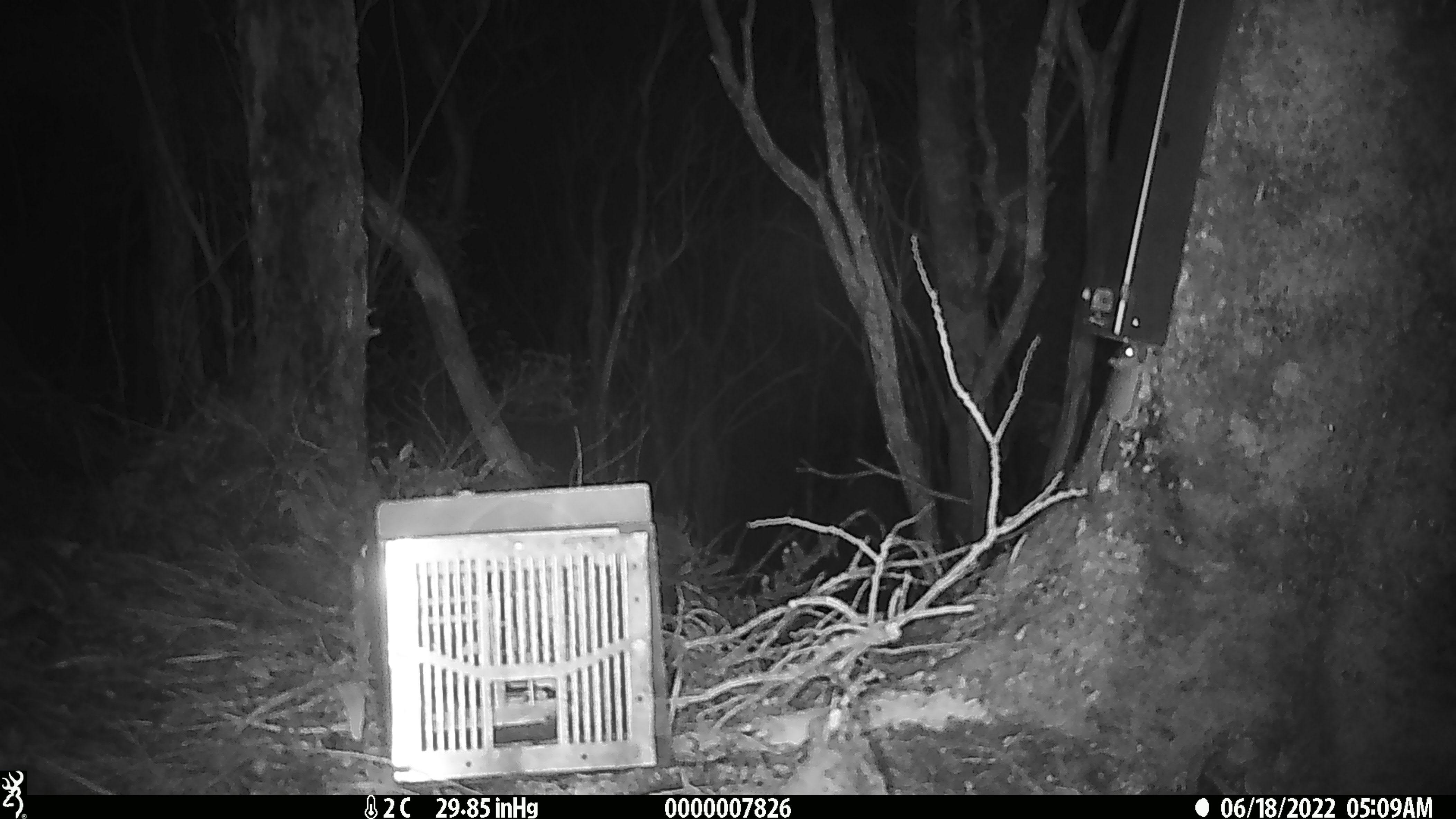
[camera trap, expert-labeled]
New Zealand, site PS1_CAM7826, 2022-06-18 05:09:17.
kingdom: Animalia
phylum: Chordata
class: Mammalia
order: Rodentia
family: Muridae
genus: Mus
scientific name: Mus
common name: mouse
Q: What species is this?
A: Mouse (Mus).